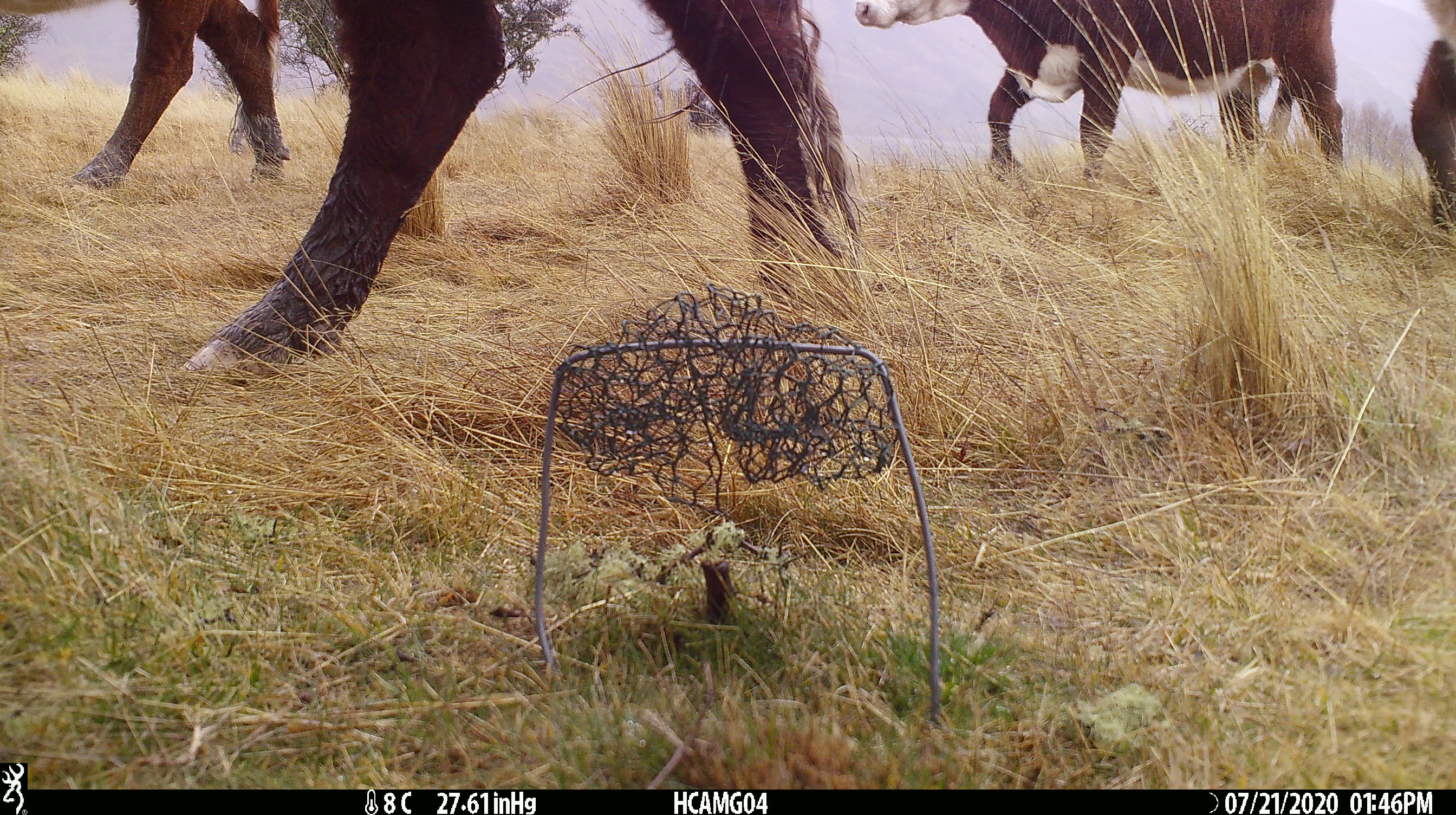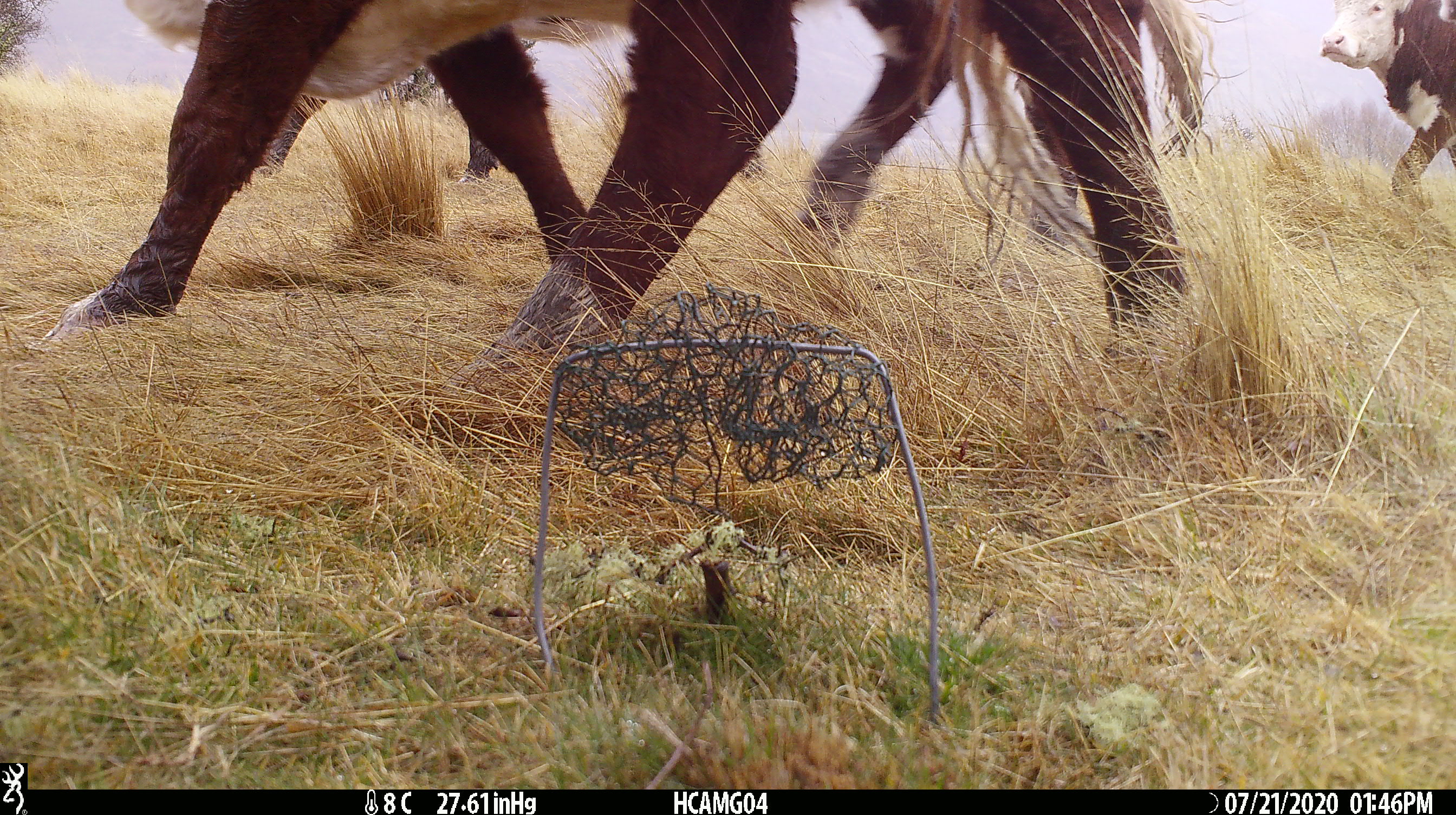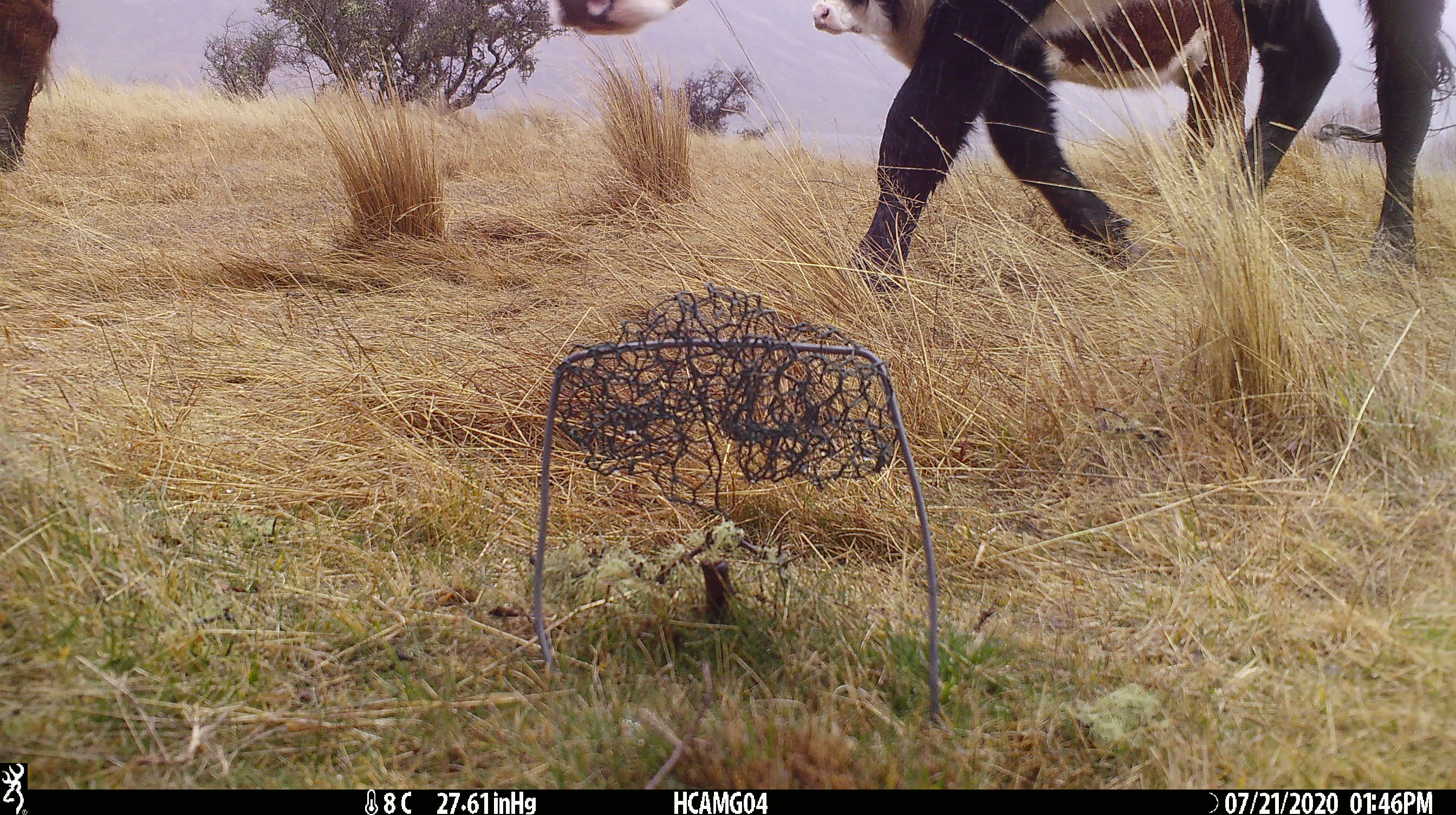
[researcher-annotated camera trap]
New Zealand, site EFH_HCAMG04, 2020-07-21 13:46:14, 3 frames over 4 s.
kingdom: Animalia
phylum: Chordata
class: Mammalia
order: Artiodactyla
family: Bovidae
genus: Bos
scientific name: Bos taurus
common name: domestic cow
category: cow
Cow (domestic cow) (Bos taurus).